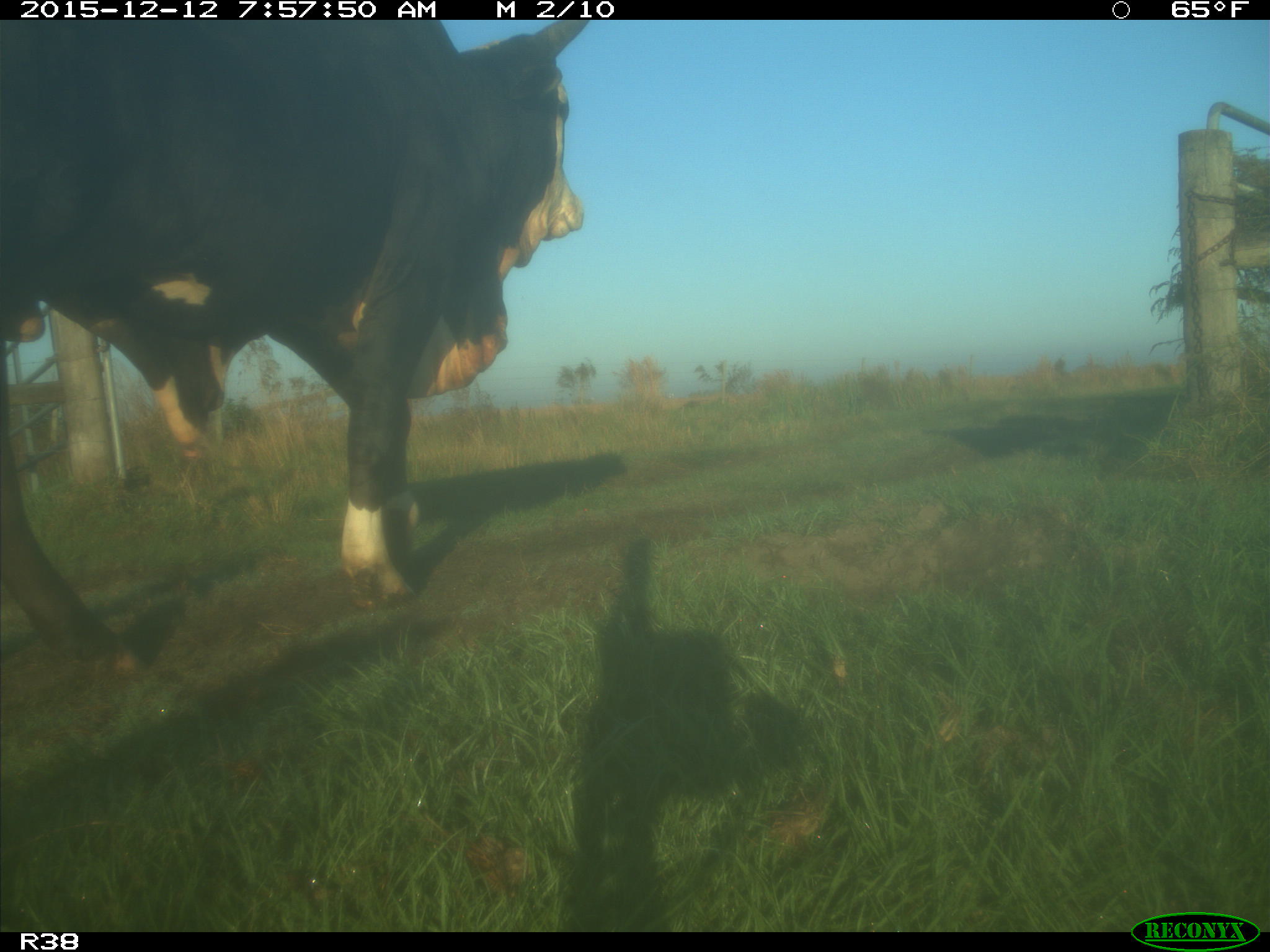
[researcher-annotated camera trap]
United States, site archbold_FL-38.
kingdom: Animalia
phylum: Chordata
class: Mammalia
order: Artiodactyla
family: Bovidae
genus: Bos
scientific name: Bos taurus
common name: domestic cow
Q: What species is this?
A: Bos taurus (domestic cow).